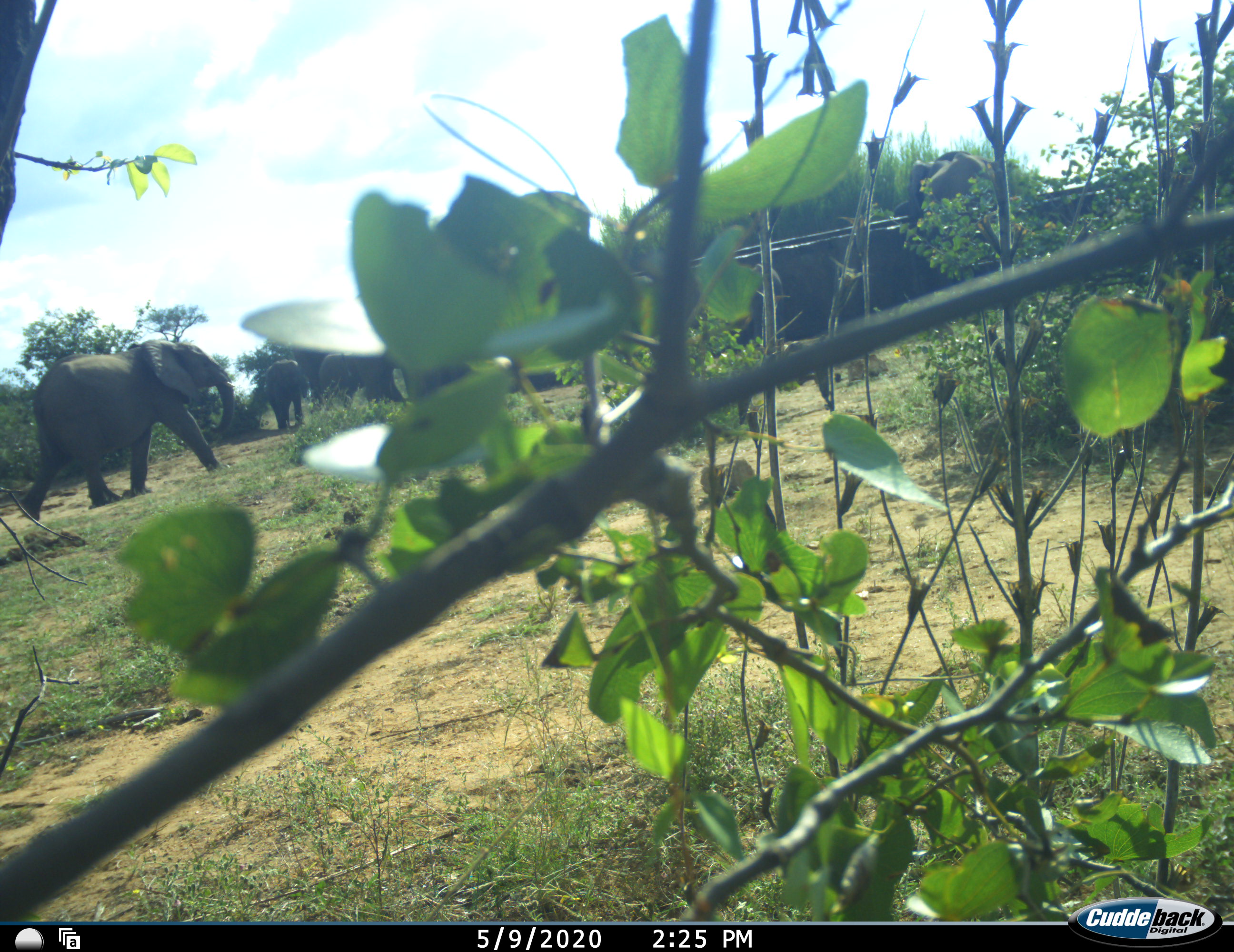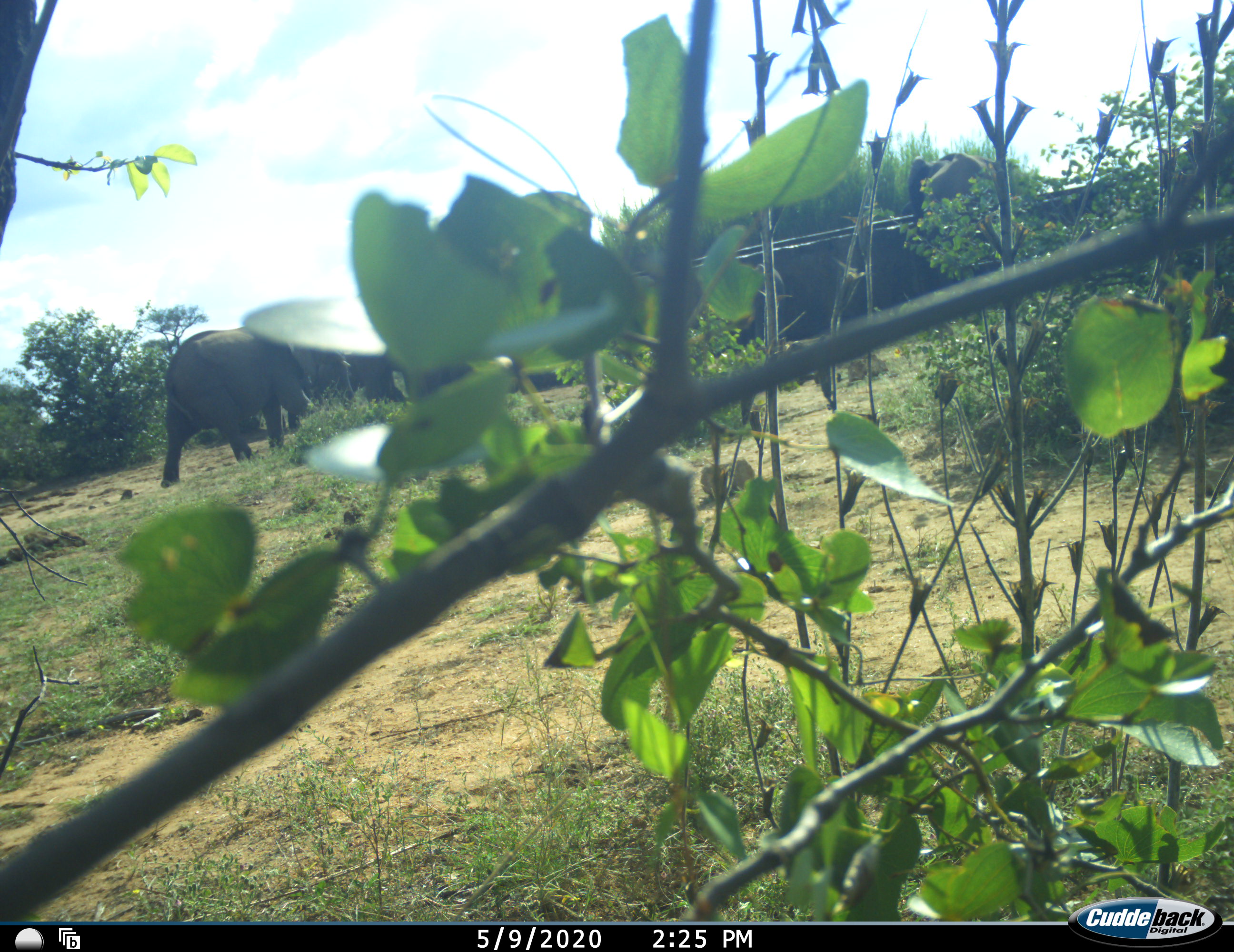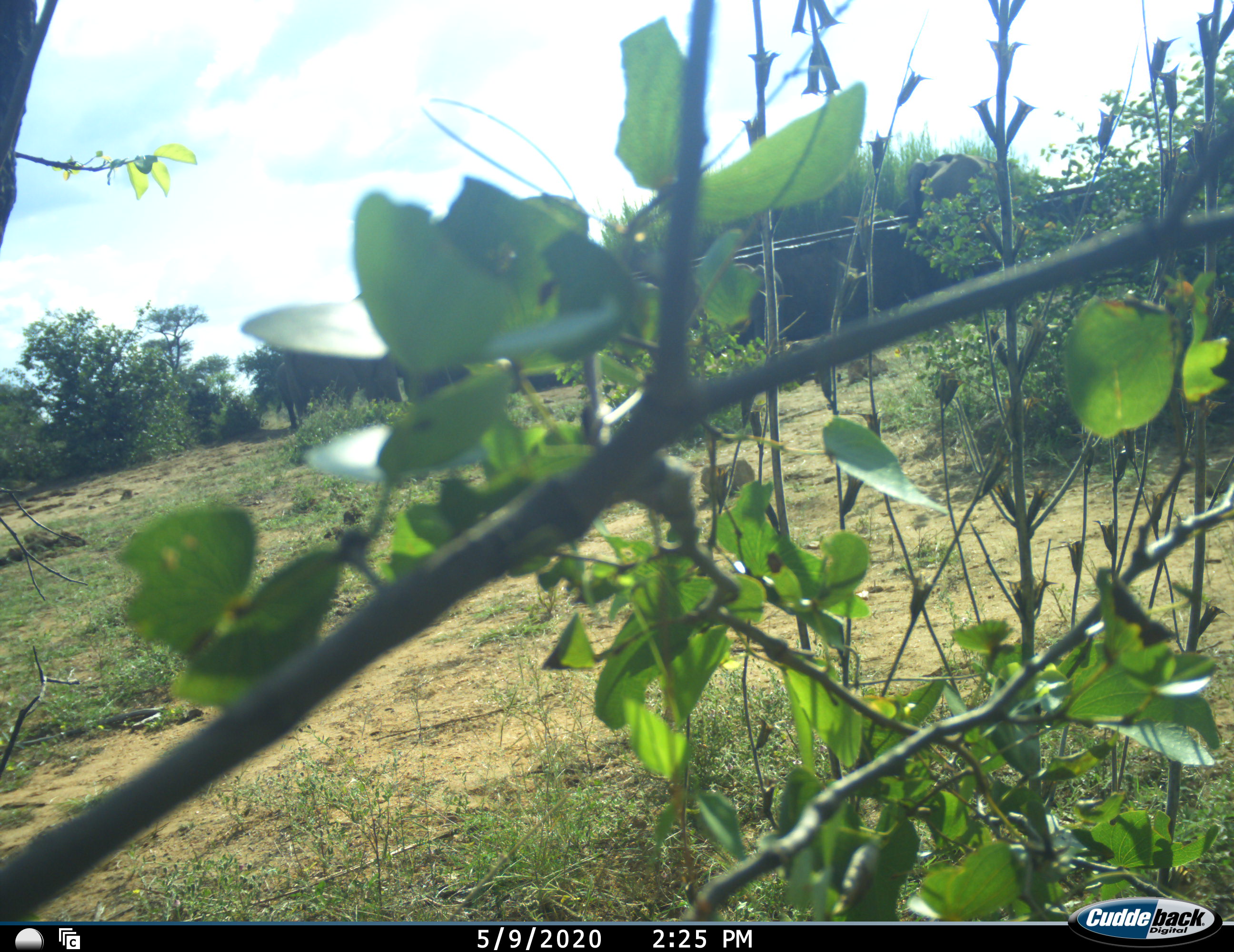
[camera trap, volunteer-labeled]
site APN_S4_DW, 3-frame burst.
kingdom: Animalia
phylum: Chordata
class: Mammalia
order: Proboscidea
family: Elephantidae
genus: Loxodonta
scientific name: Loxodonta africana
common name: african bush elephant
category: elephant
Elephant (african bush elephant) (Loxodonta africana), count 4. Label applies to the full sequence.